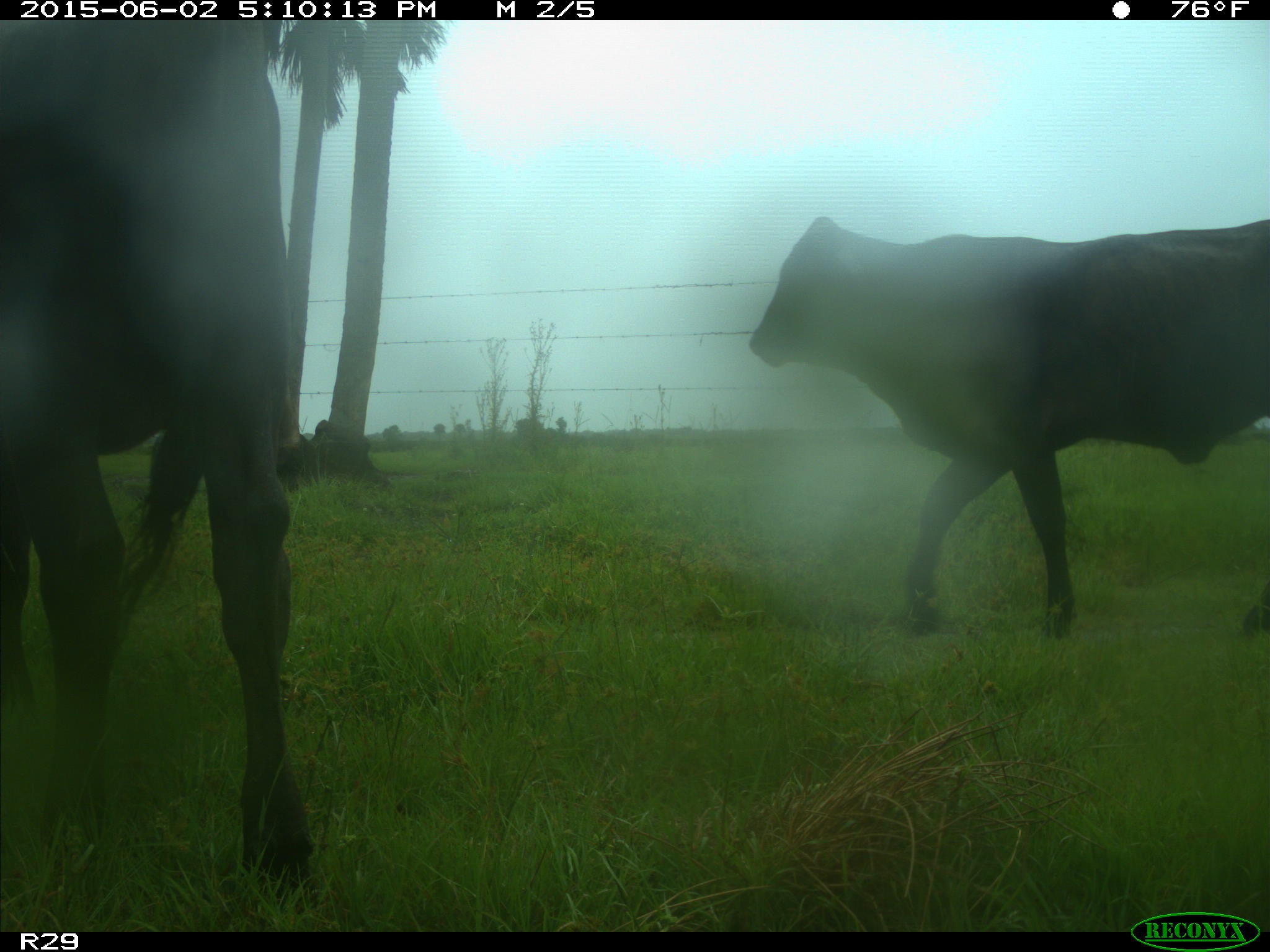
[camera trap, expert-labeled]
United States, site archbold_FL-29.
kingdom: Animalia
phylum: Chordata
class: Mammalia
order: Artiodactyla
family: Bovidae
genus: Bos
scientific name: Bos taurus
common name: domestic cow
Bos taurus (domestic cow).